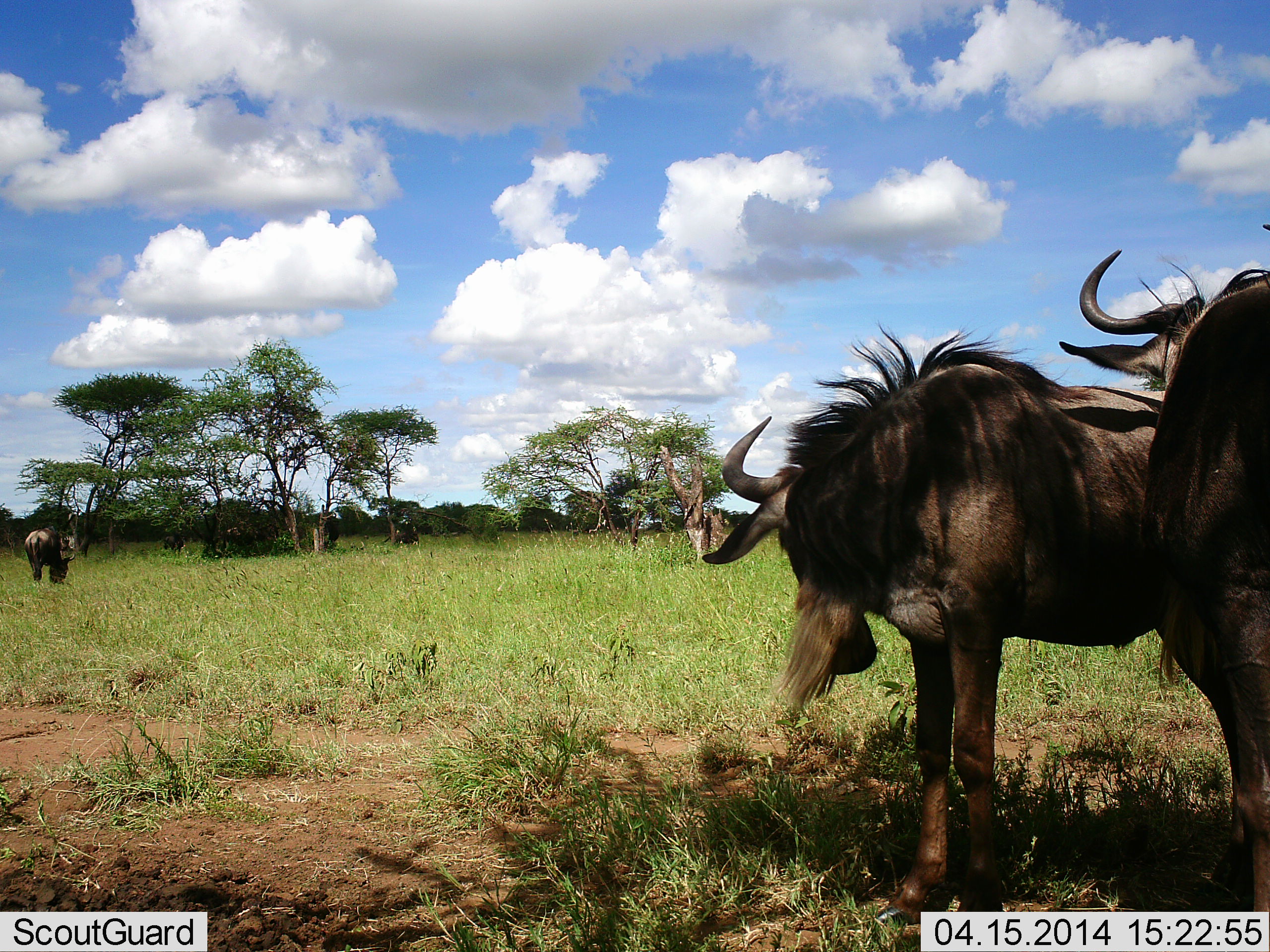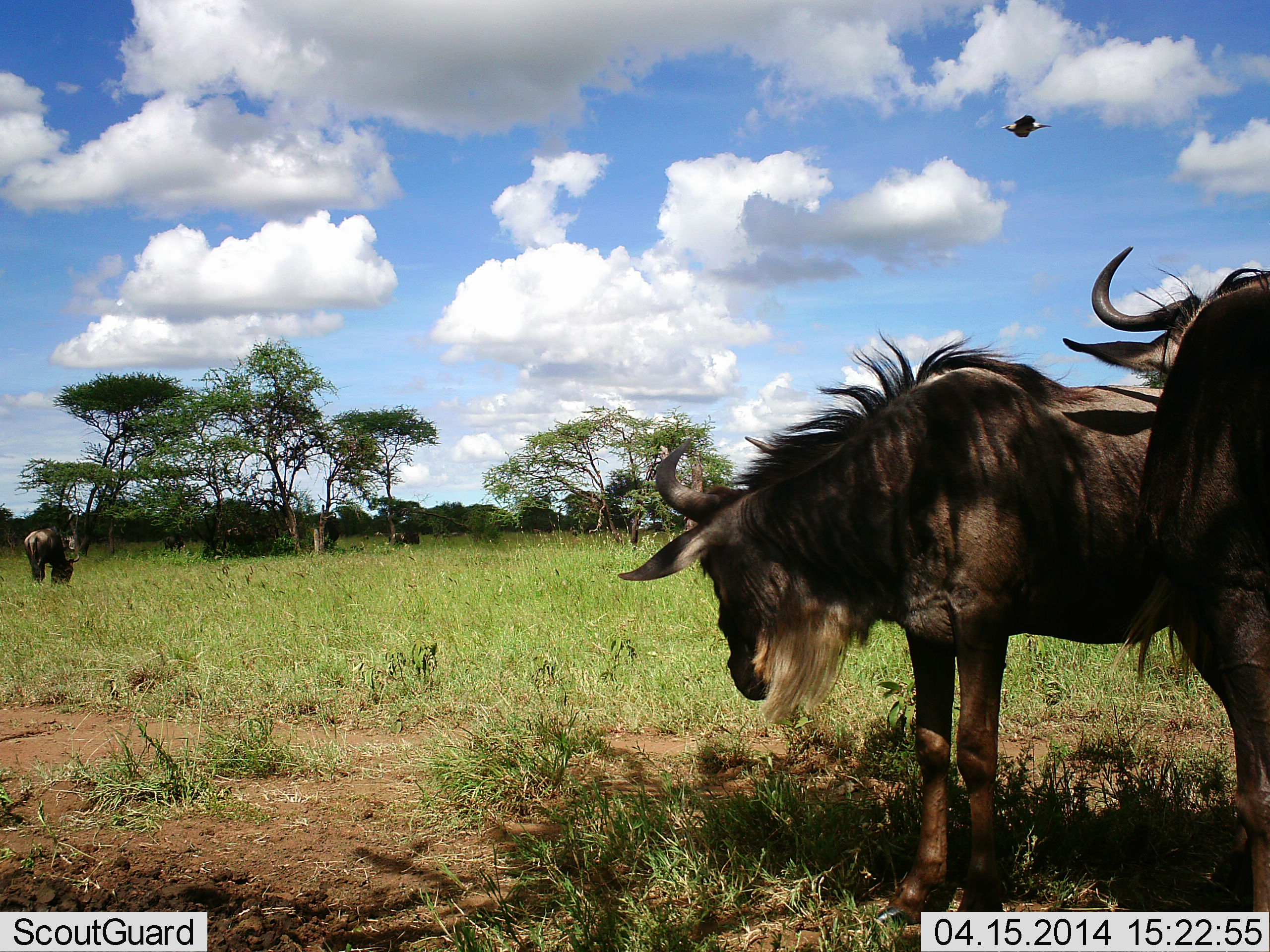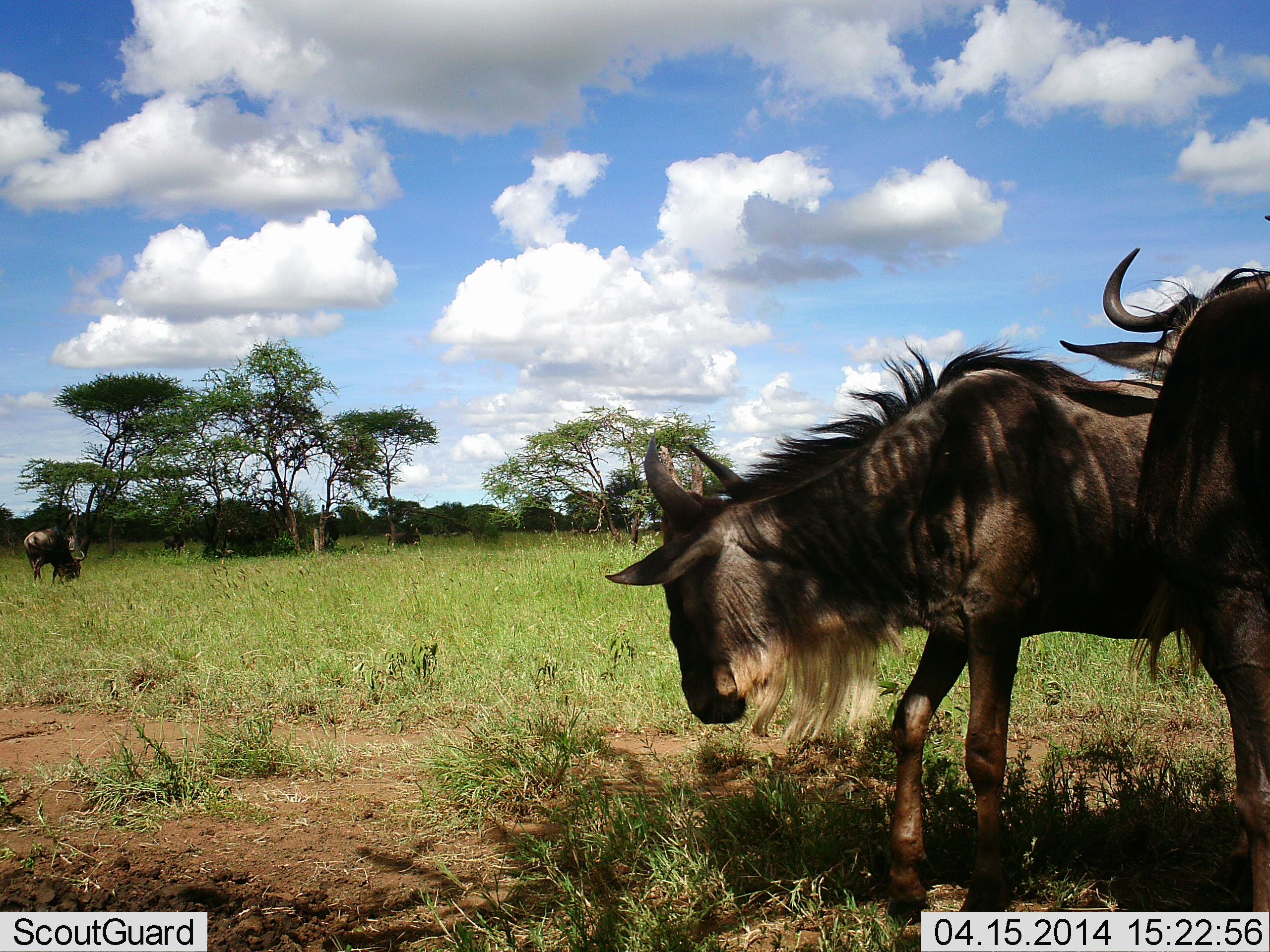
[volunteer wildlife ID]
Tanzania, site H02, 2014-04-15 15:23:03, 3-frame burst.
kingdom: Animalia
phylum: Chordata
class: Mammalia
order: Artiodactyla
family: Bovidae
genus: Connochaetes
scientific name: Connochaetes taurinus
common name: blue wildebeest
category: wildebeest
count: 4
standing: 81%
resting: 6%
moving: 6%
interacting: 6%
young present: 0%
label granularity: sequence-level